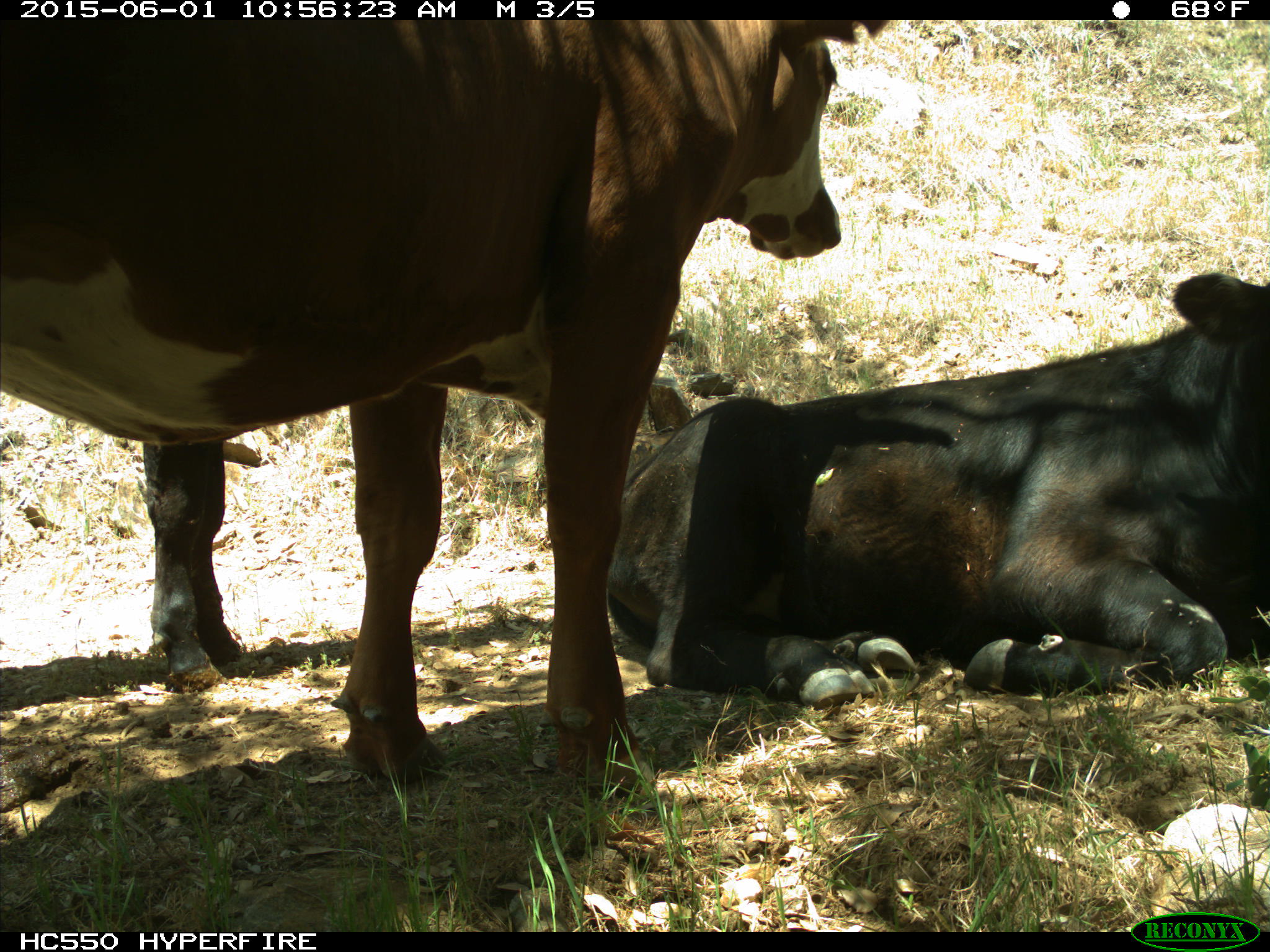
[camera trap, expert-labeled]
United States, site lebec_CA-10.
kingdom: Animalia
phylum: Chordata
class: Mammalia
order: Artiodactyla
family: Bovidae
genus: Bos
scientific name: Bos taurus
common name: domestic cow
Bos taurus (domestic cow).